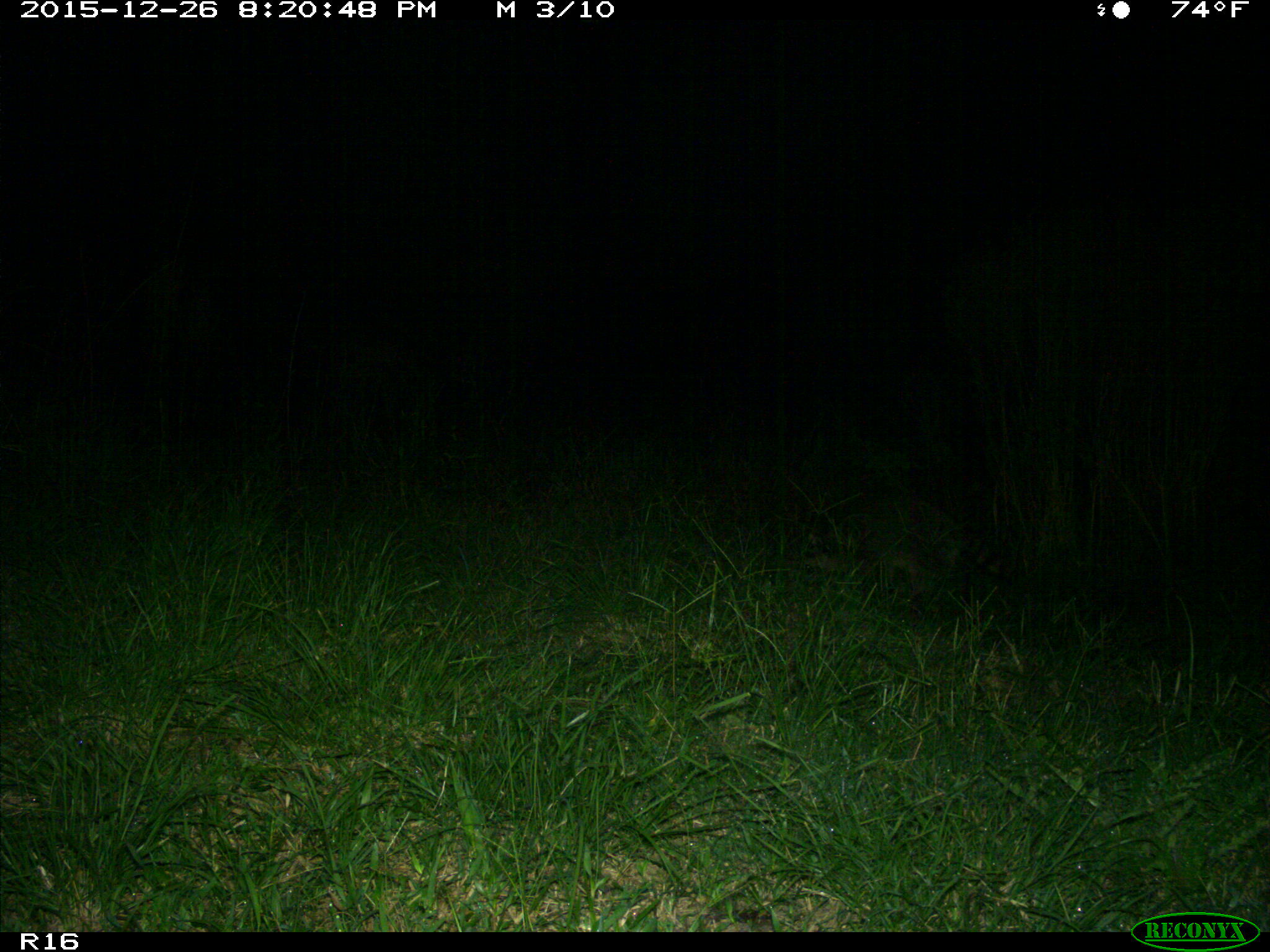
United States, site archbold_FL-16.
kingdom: Animalia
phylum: Chordata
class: Mammalia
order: Carnivora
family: Procyonidae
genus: Procyon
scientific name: Procyon lotor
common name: common raccoon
Procyon lotor (common raccoon).